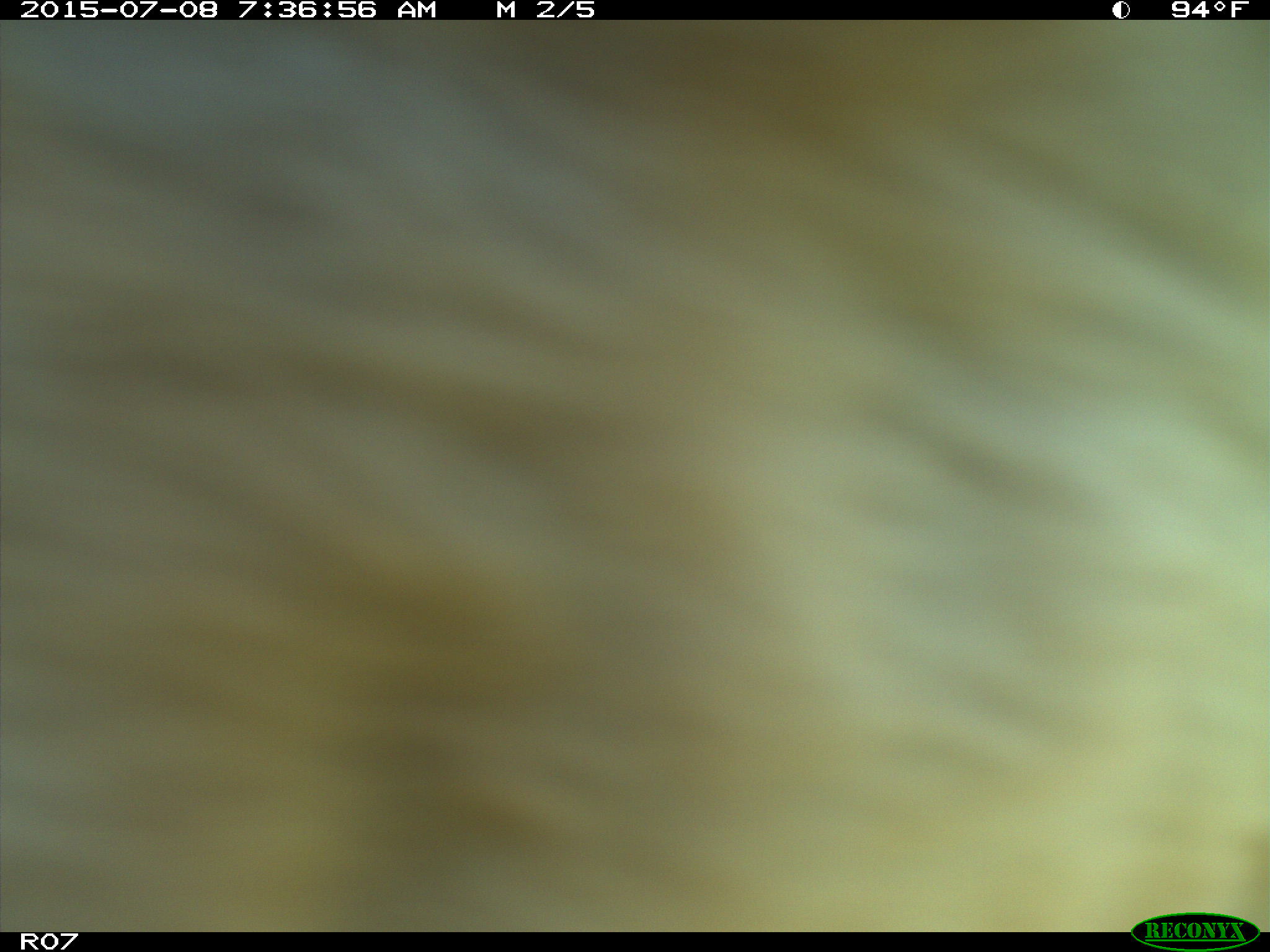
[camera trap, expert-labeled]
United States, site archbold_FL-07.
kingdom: Animalia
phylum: Chordata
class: Mammalia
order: Artiodactyla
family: Bovidae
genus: Bos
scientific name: Bos taurus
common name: domestic cow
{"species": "Bos taurus (domestic cow)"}